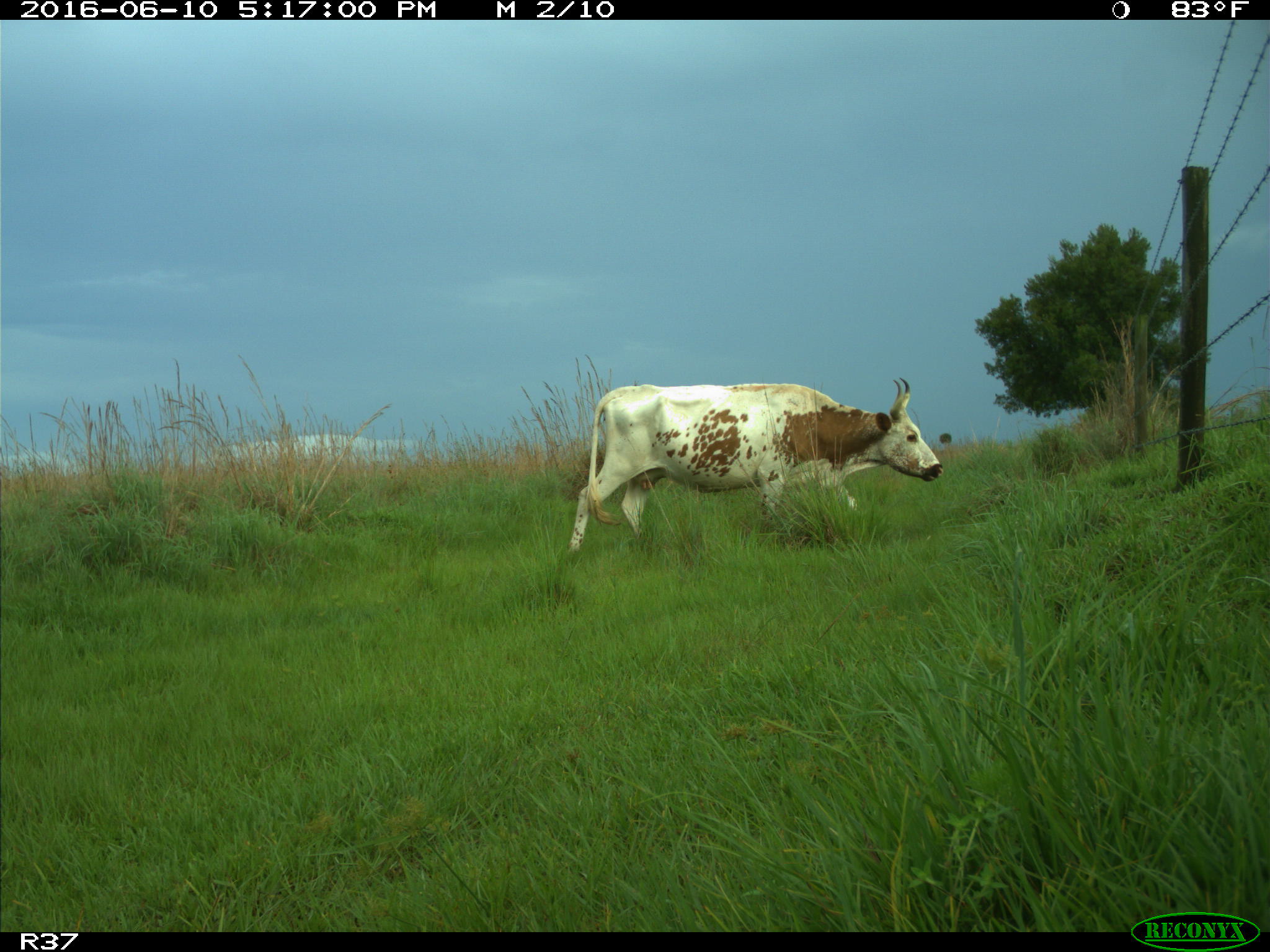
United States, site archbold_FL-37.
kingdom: Animalia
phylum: Chordata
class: Mammalia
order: Artiodactyla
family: Bovidae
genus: Bos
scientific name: Bos taurus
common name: domestic cow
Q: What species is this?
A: Bos taurus (domestic cow).